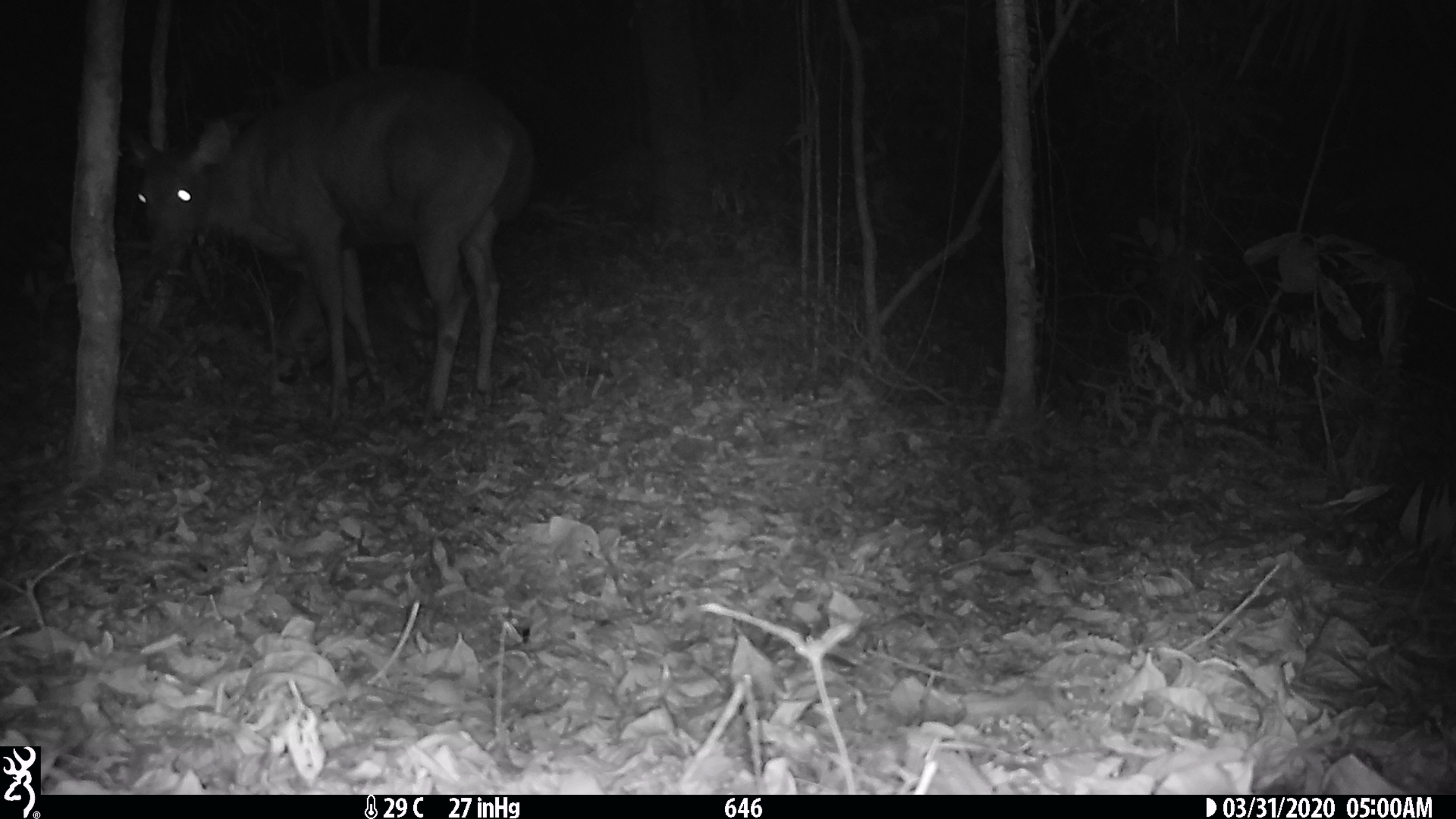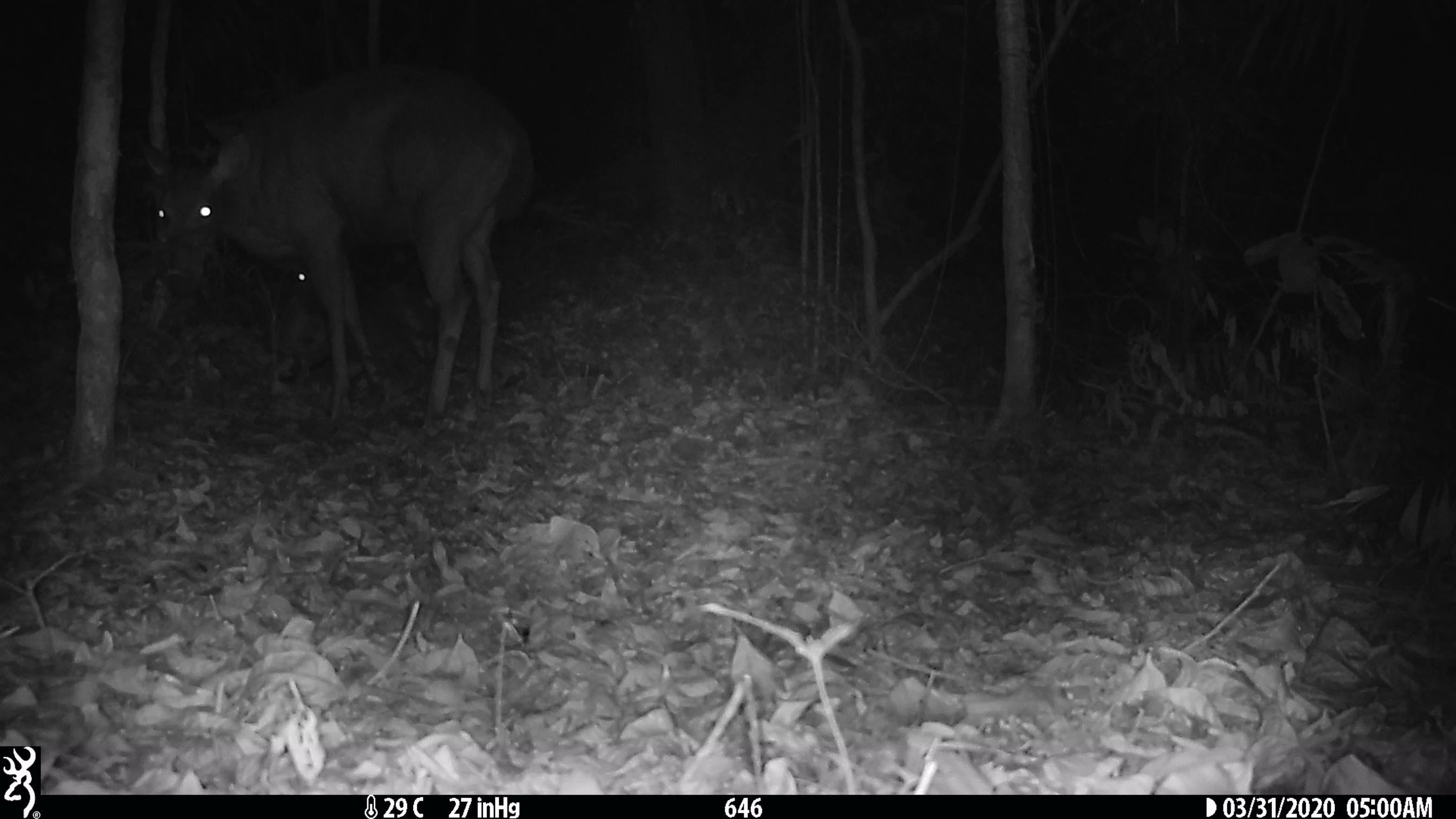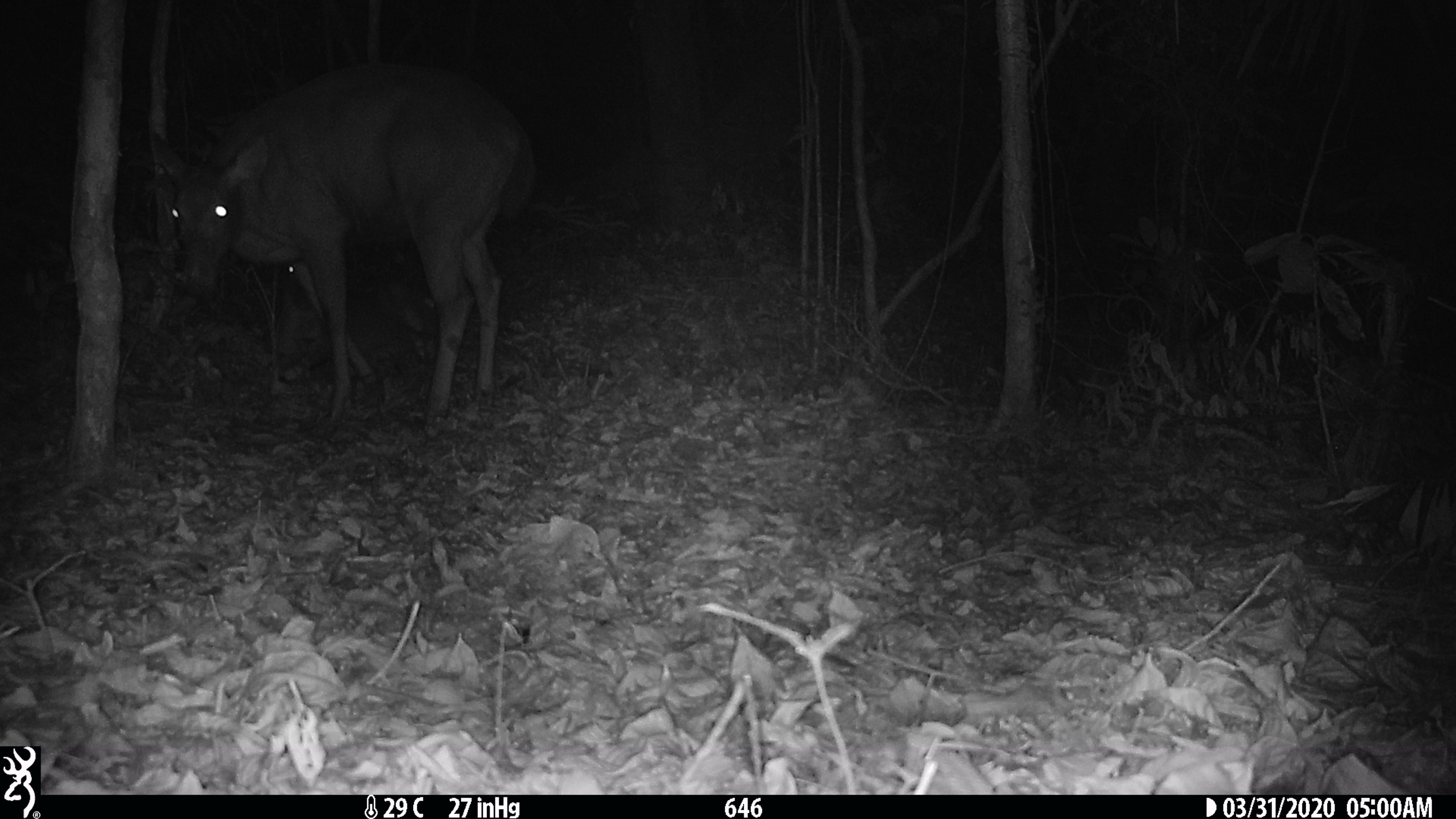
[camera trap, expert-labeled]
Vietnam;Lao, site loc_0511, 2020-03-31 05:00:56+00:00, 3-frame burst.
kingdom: Animalia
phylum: Chordata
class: Mammalia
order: Artiodactyla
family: Cervidae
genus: Rusa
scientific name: Rusa unicolor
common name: sambar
Sambar (Rusa unicolor). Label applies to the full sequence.